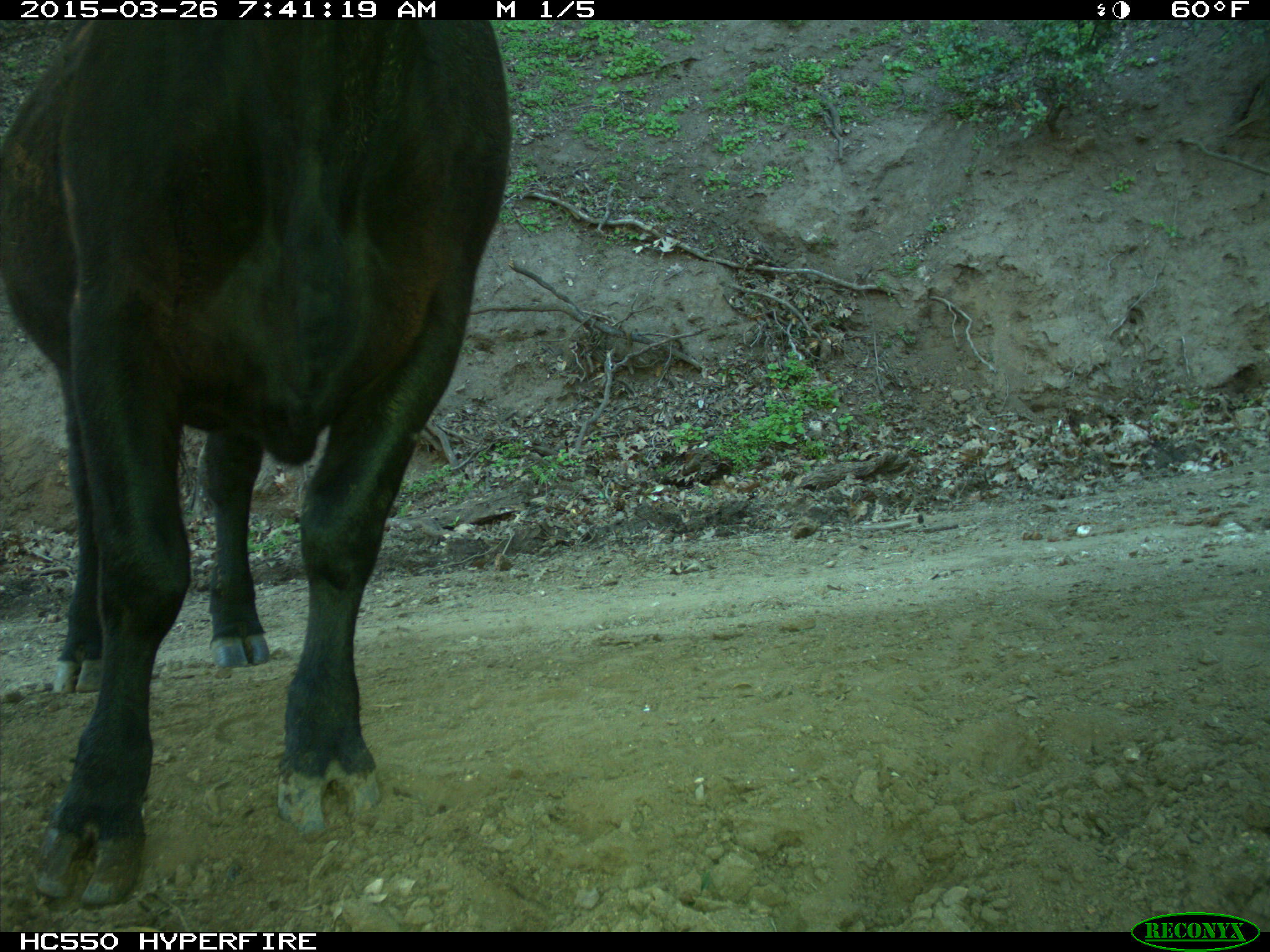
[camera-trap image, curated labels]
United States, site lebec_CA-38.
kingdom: Animalia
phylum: Chordata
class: Mammalia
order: Artiodactyla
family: Bovidae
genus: Bos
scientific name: Bos taurus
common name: domestic cow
Bos taurus (domestic cow).